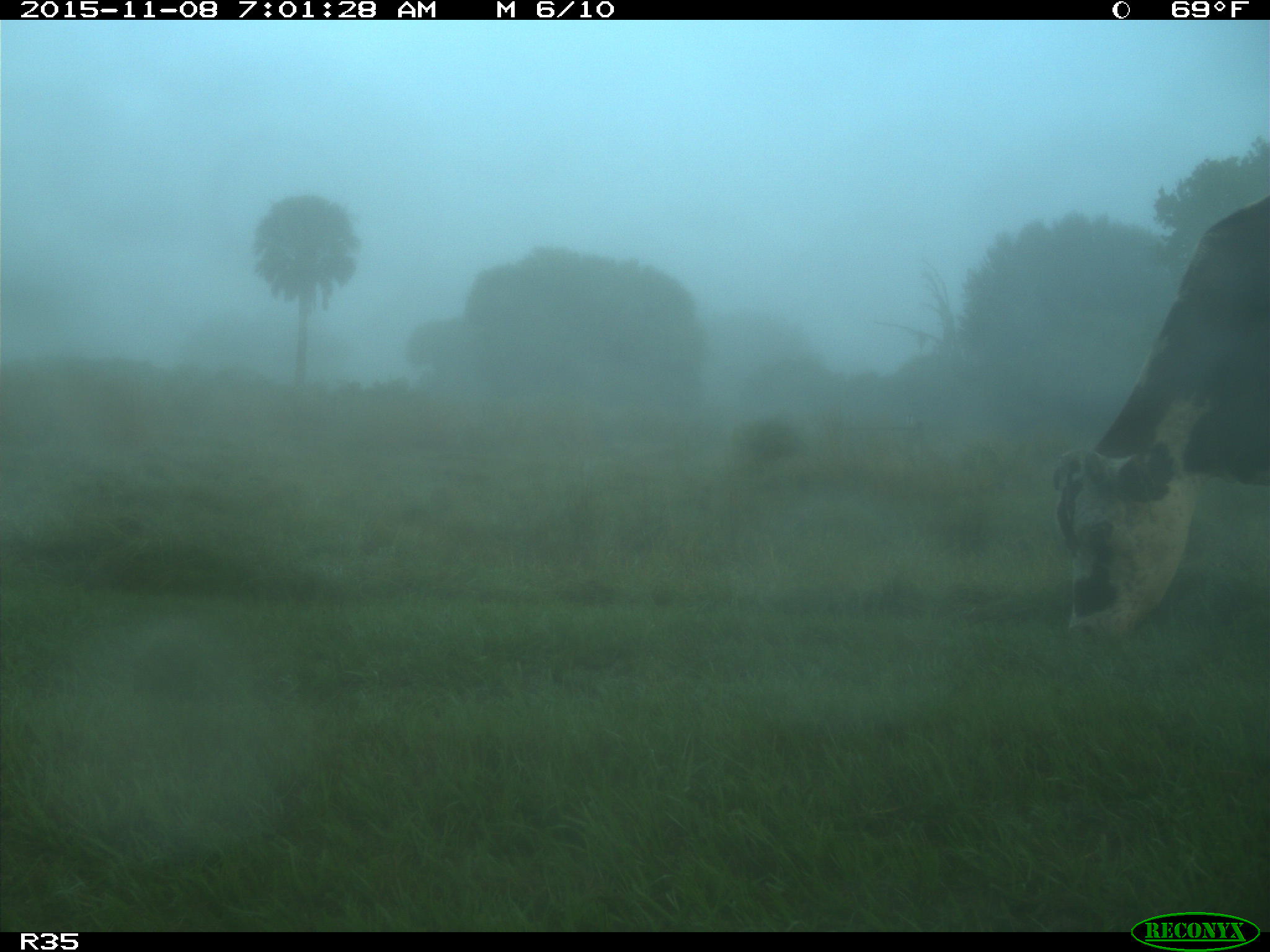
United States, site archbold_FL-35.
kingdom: Animalia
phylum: Chordata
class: Mammalia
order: Artiodactyla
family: Bovidae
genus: Bos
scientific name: Bos taurus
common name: domestic cow